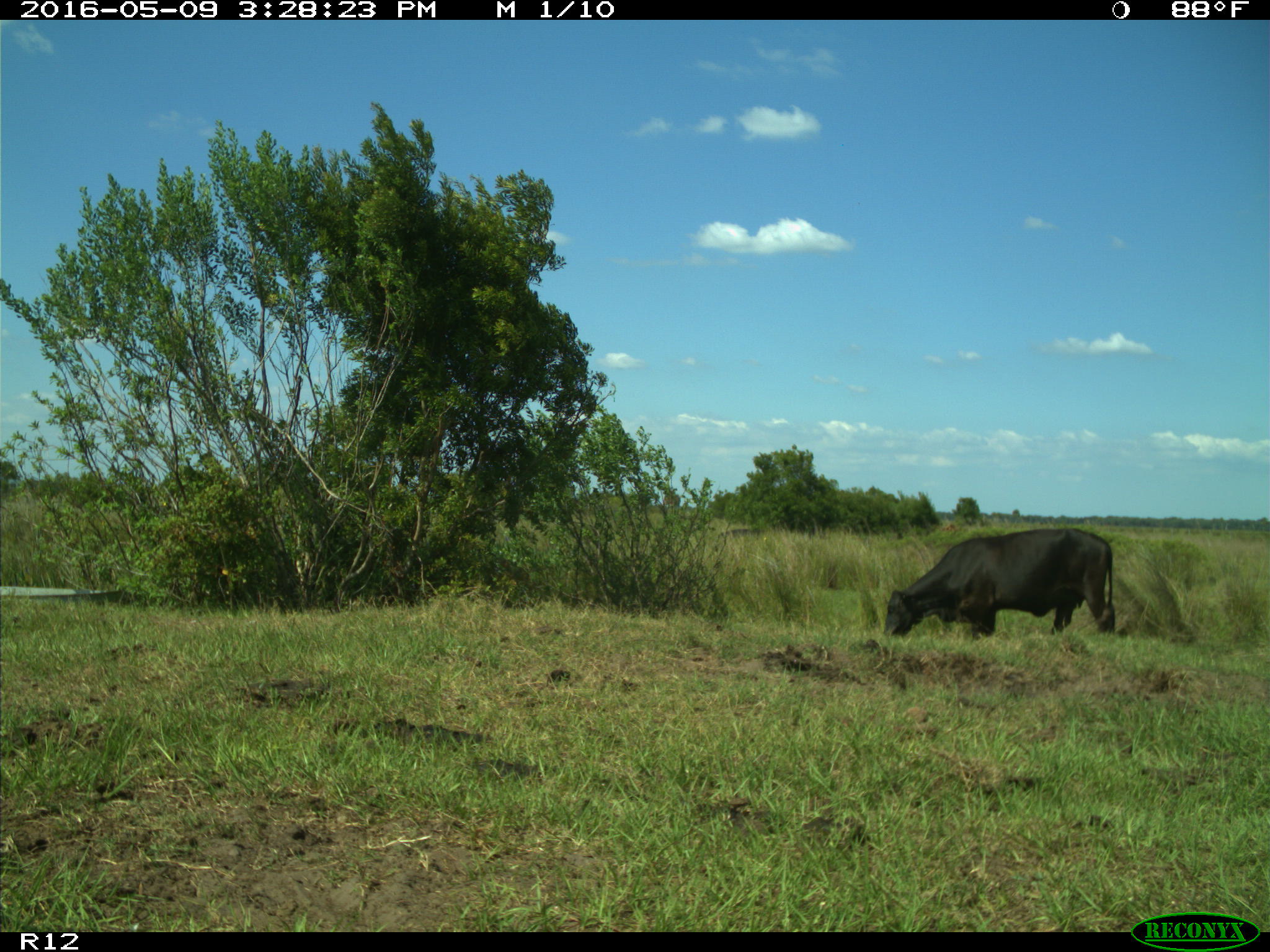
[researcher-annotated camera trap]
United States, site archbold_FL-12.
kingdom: Animalia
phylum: Chordata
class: Mammalia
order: Artiodactyla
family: Bovidae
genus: Bos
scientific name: Bos taurus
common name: domestic cow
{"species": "Bos taurus (domestic cow)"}